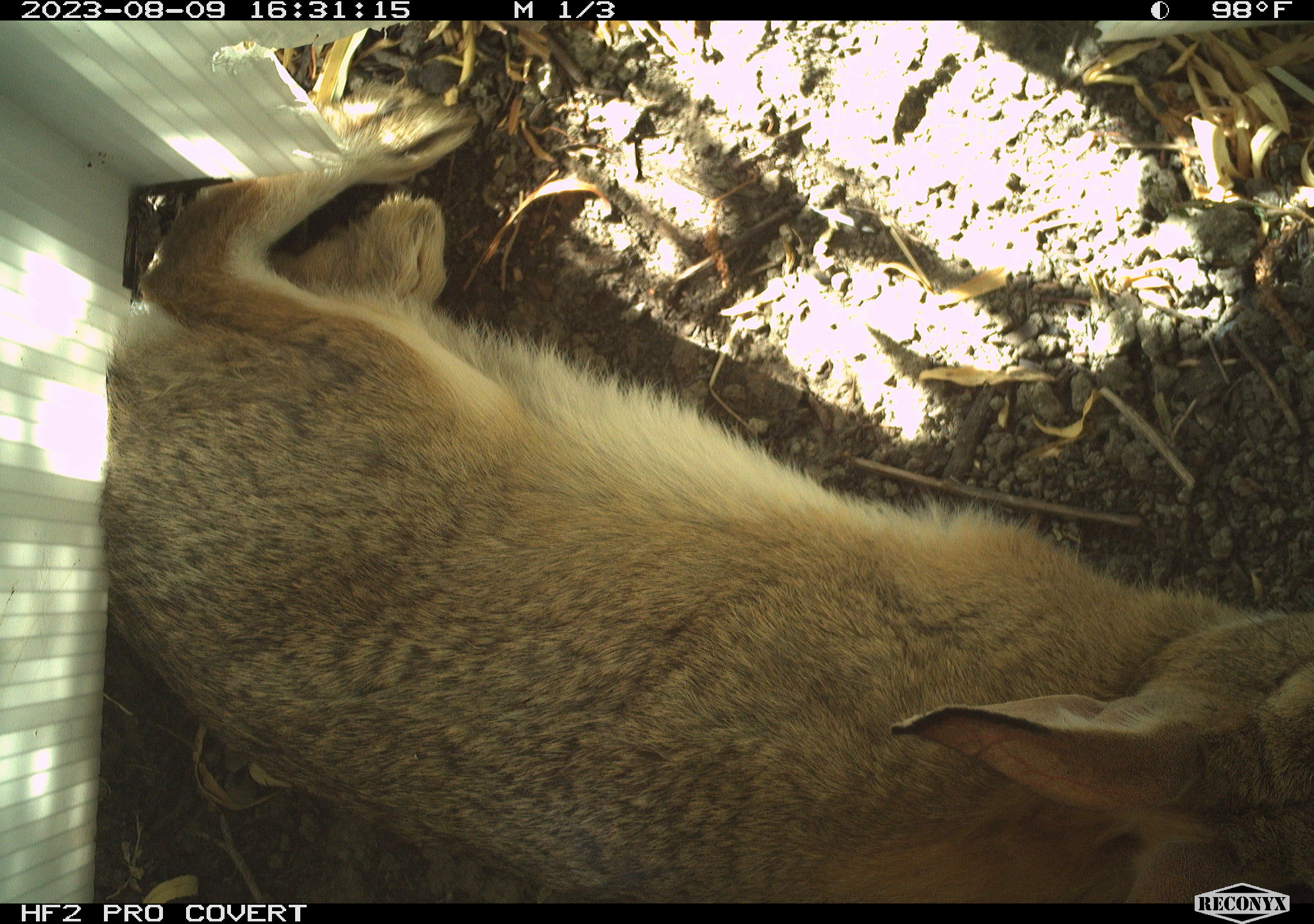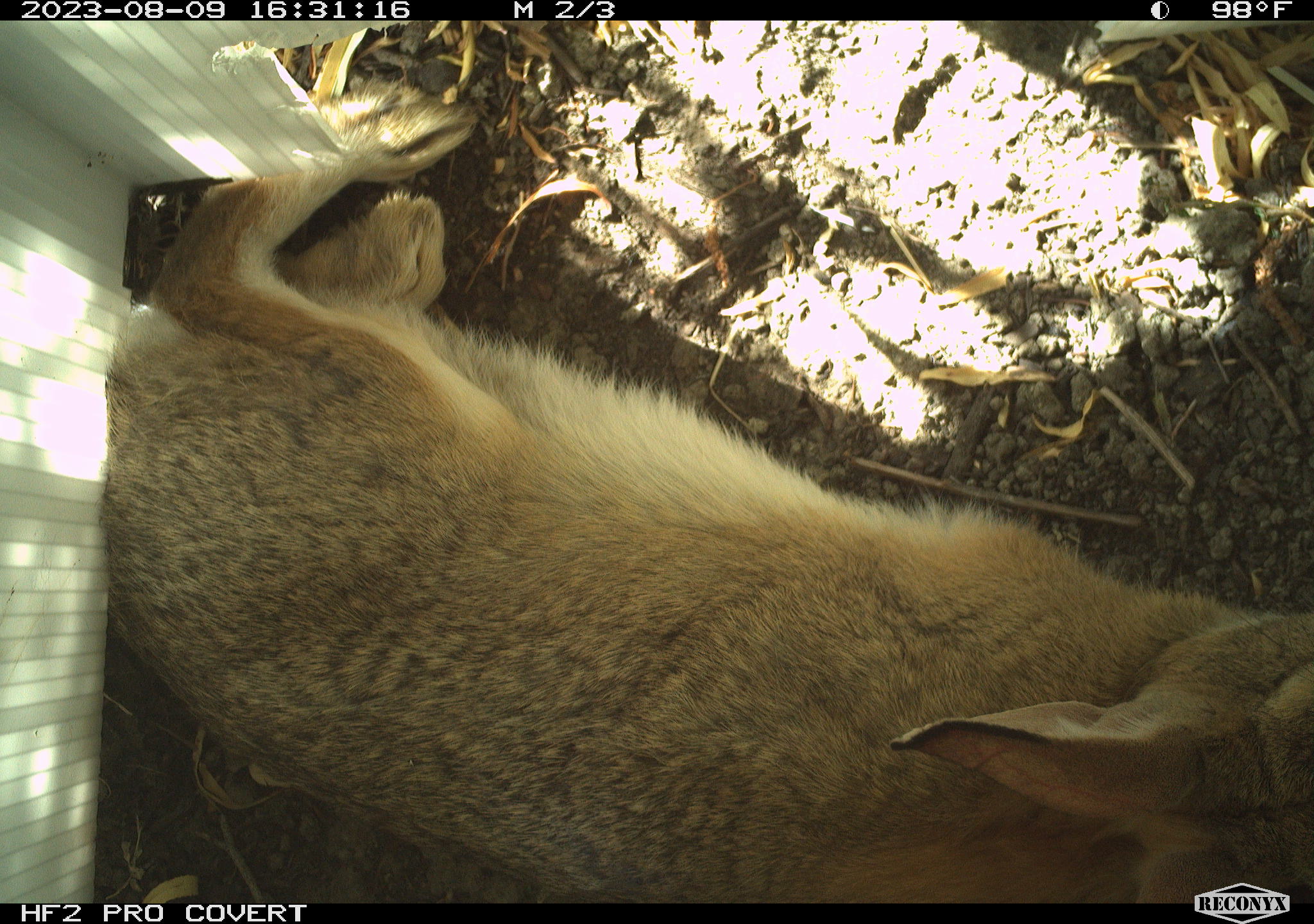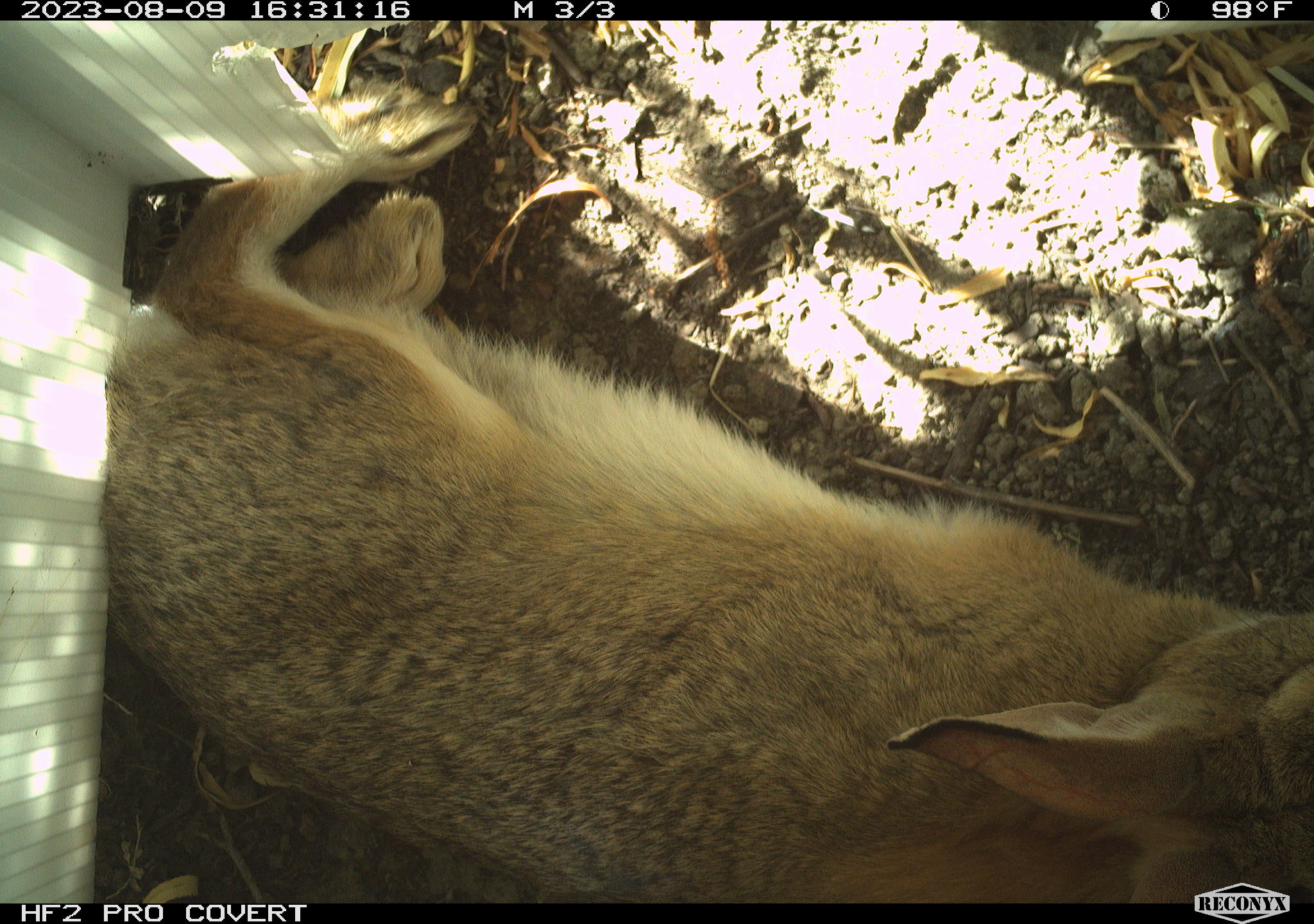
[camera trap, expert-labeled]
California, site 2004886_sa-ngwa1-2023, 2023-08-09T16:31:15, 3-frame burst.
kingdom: Animalia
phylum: Chordata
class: Mammalia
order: Lagomorpha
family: Leporidae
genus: Sylvilagus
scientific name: Sylvilagus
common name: cottontail rabbits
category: sylvilagus species